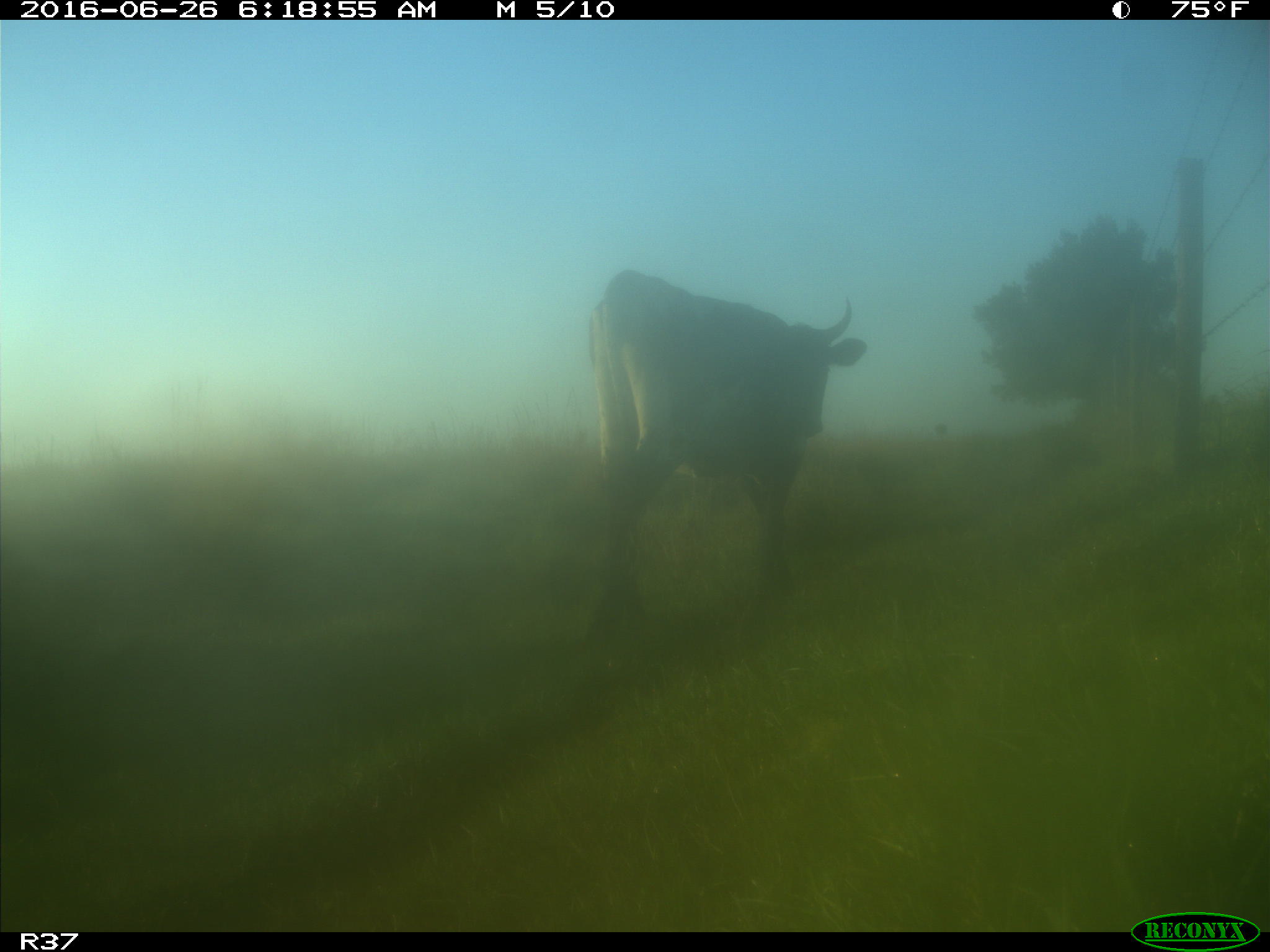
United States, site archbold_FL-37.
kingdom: Animalia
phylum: Chordata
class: Mammalia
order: Artiodactyla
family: Bovidae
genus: Bos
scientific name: Bos taurus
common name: domestic cow